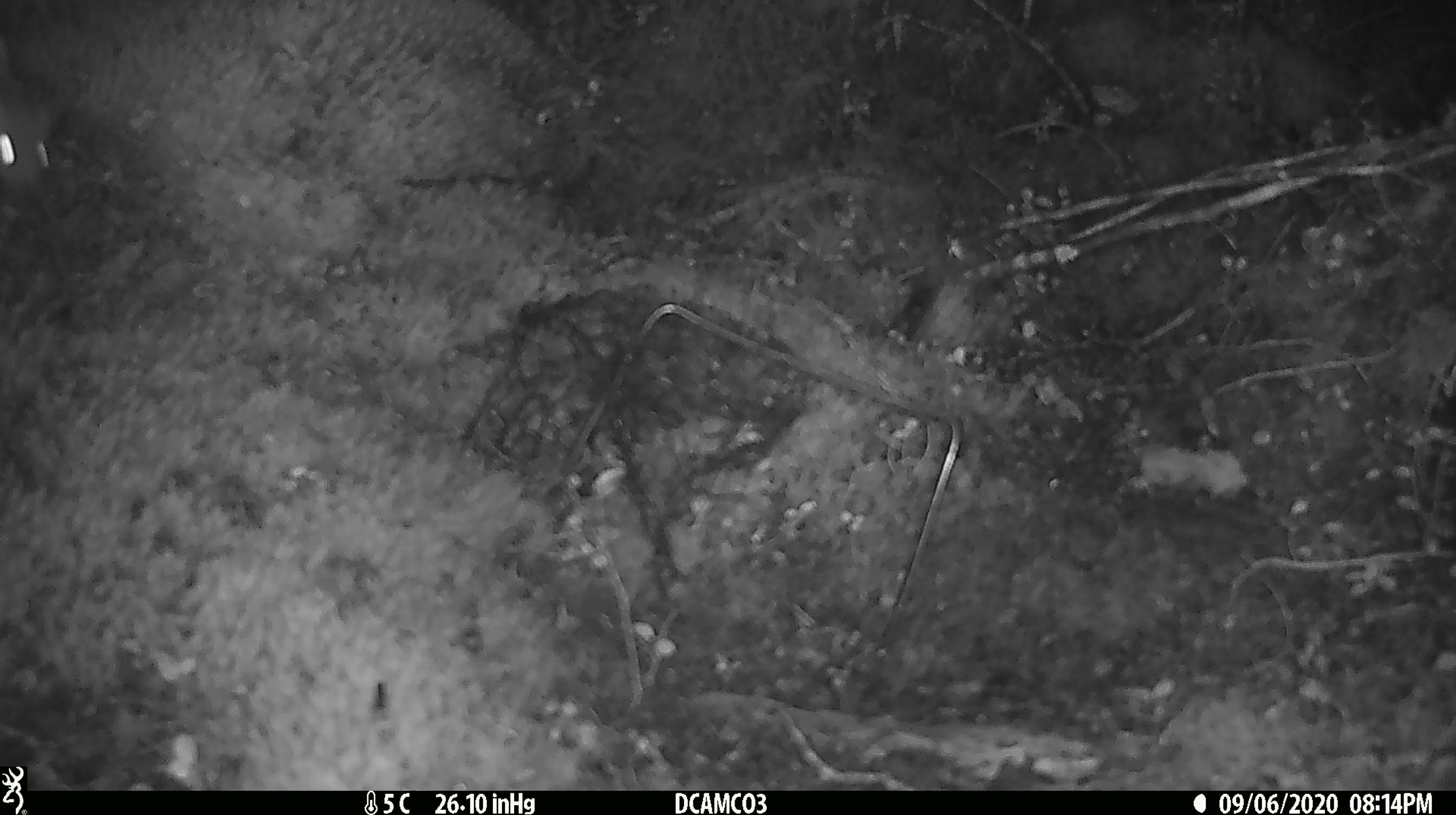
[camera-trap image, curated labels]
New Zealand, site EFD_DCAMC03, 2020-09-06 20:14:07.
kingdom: Animalia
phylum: Chordata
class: Mammalia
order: Diprotodontia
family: Phalangeridae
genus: Trichosurus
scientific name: Trichosurus vulpecula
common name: common brushtail possum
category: possum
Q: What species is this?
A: Possum (common brushtail possum) (Trichosurus vulpecula).